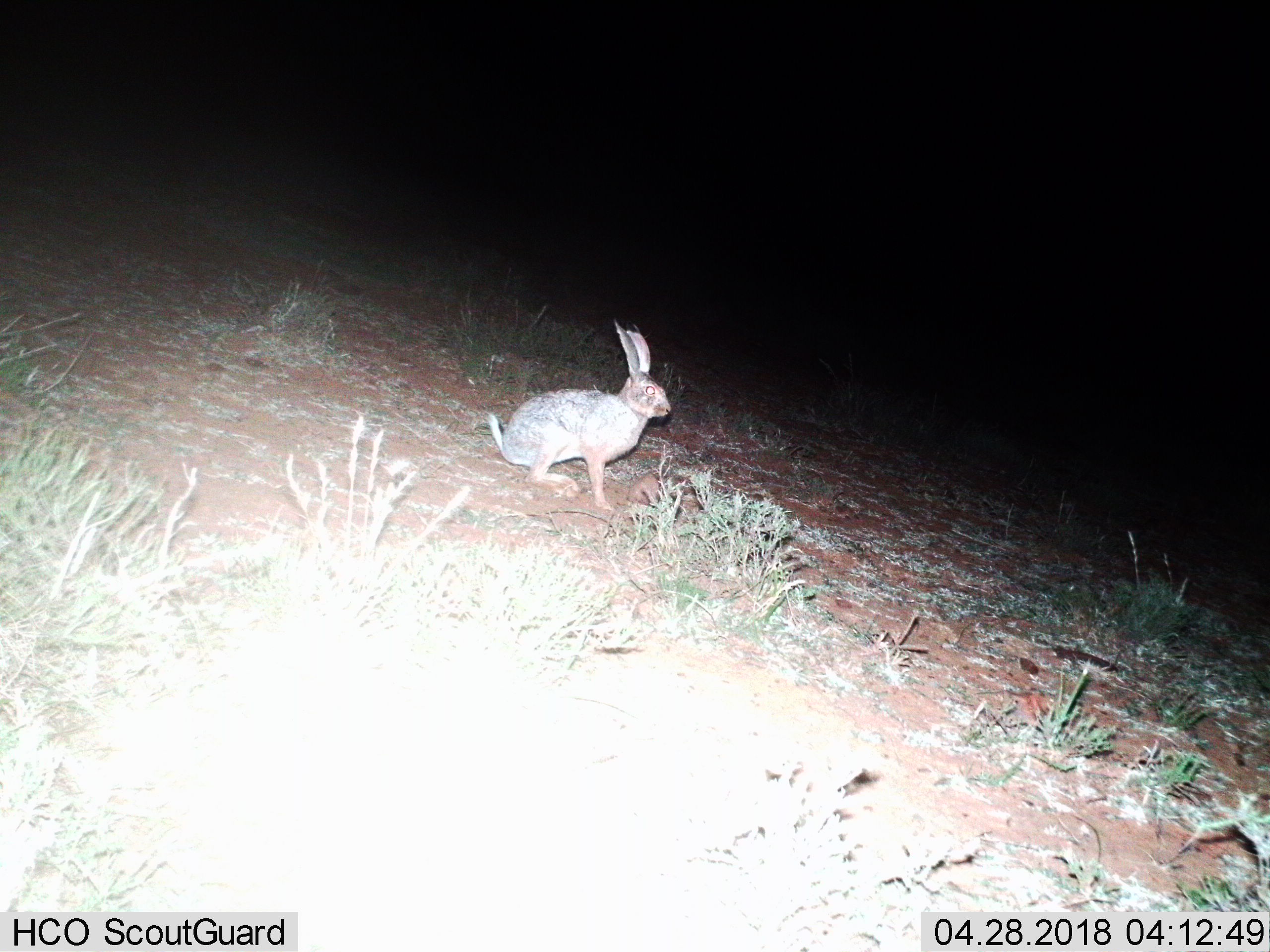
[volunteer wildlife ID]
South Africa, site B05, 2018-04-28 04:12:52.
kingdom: Animalia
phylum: Chordata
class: Mammalia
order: Lagomorpha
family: Leporidae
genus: Lepus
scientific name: Lepus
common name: hare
Hare (Lepus), count 1. Behavior (volunteer vote fractions): standing 17%, resting 83%, moving 0%, interacting 0%. Young present (vote fraction): 0%. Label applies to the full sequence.